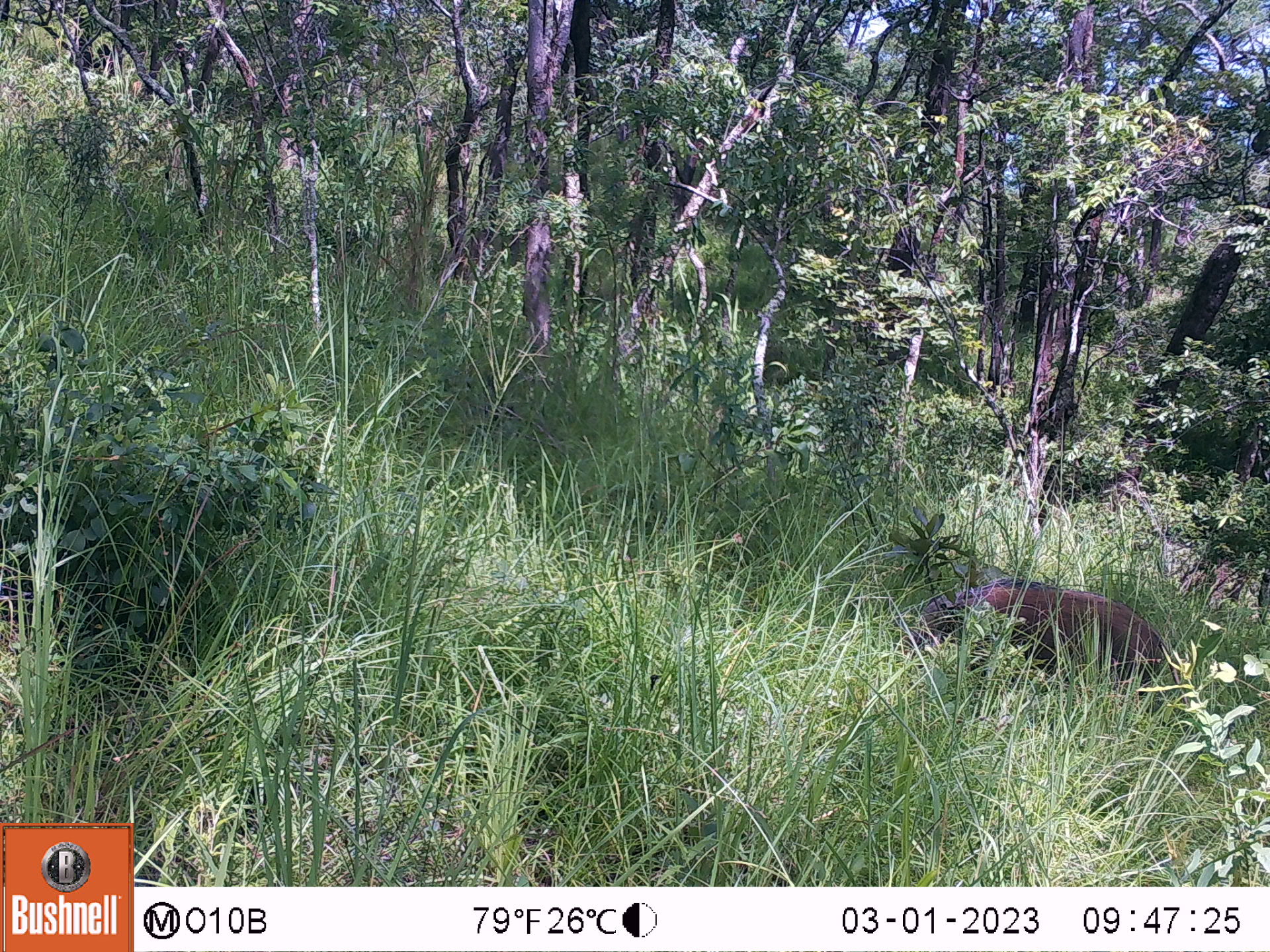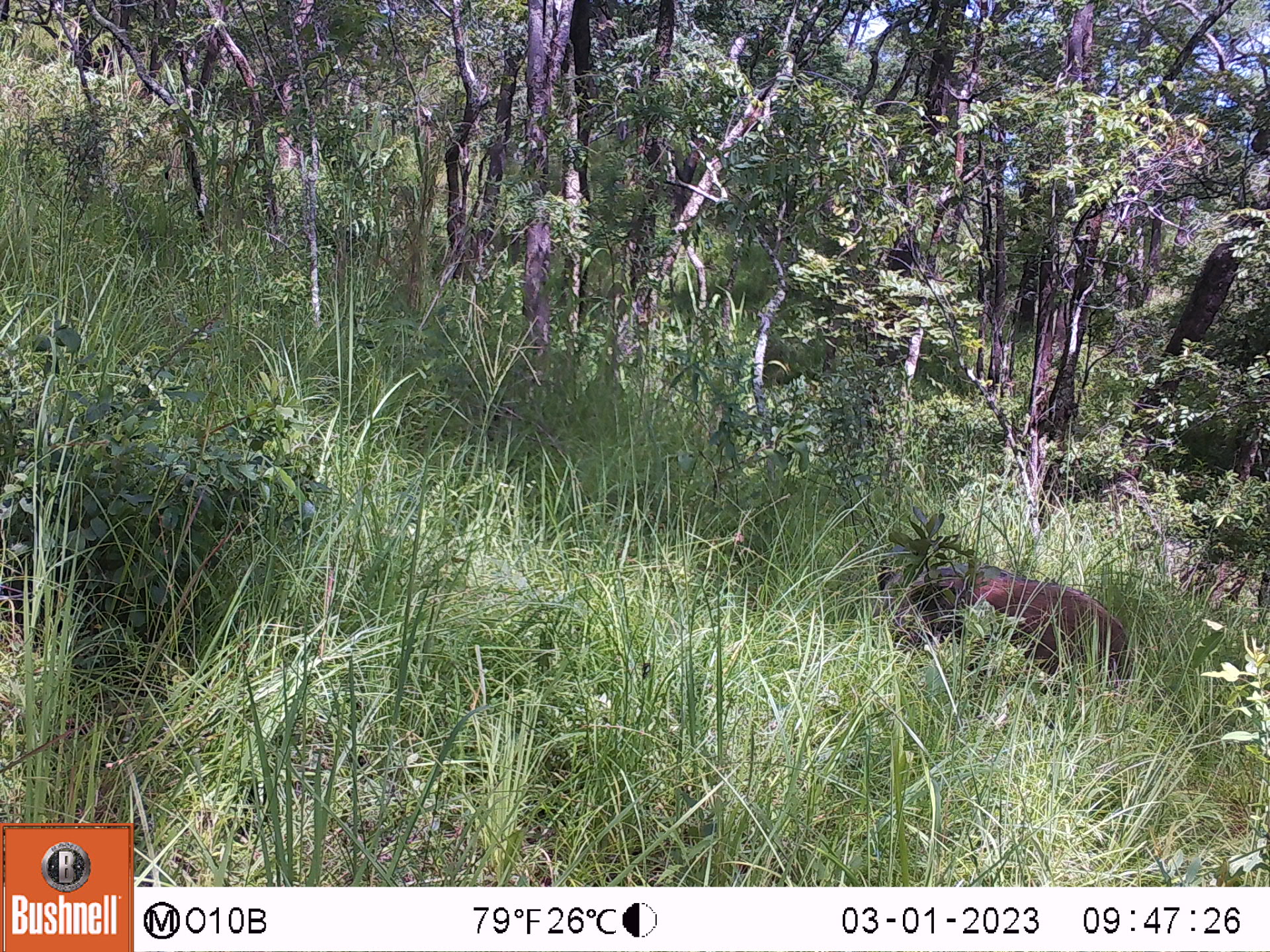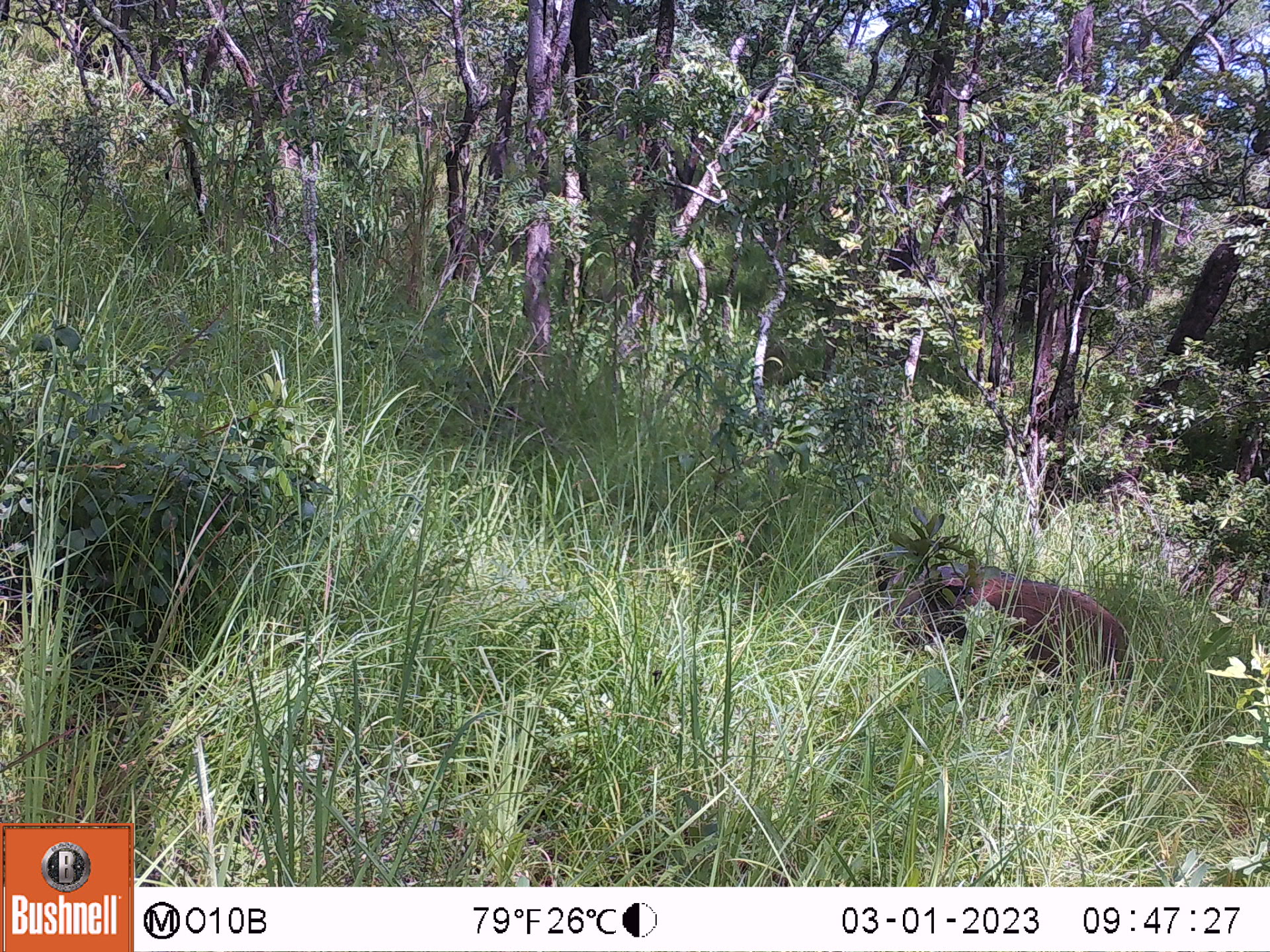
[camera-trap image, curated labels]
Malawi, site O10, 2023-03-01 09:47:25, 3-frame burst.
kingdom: Animalia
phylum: Chordata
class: Mammalia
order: Artiodactyla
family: Suidae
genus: Potamochoerus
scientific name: Potamochoerus larvatus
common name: bushpig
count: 1